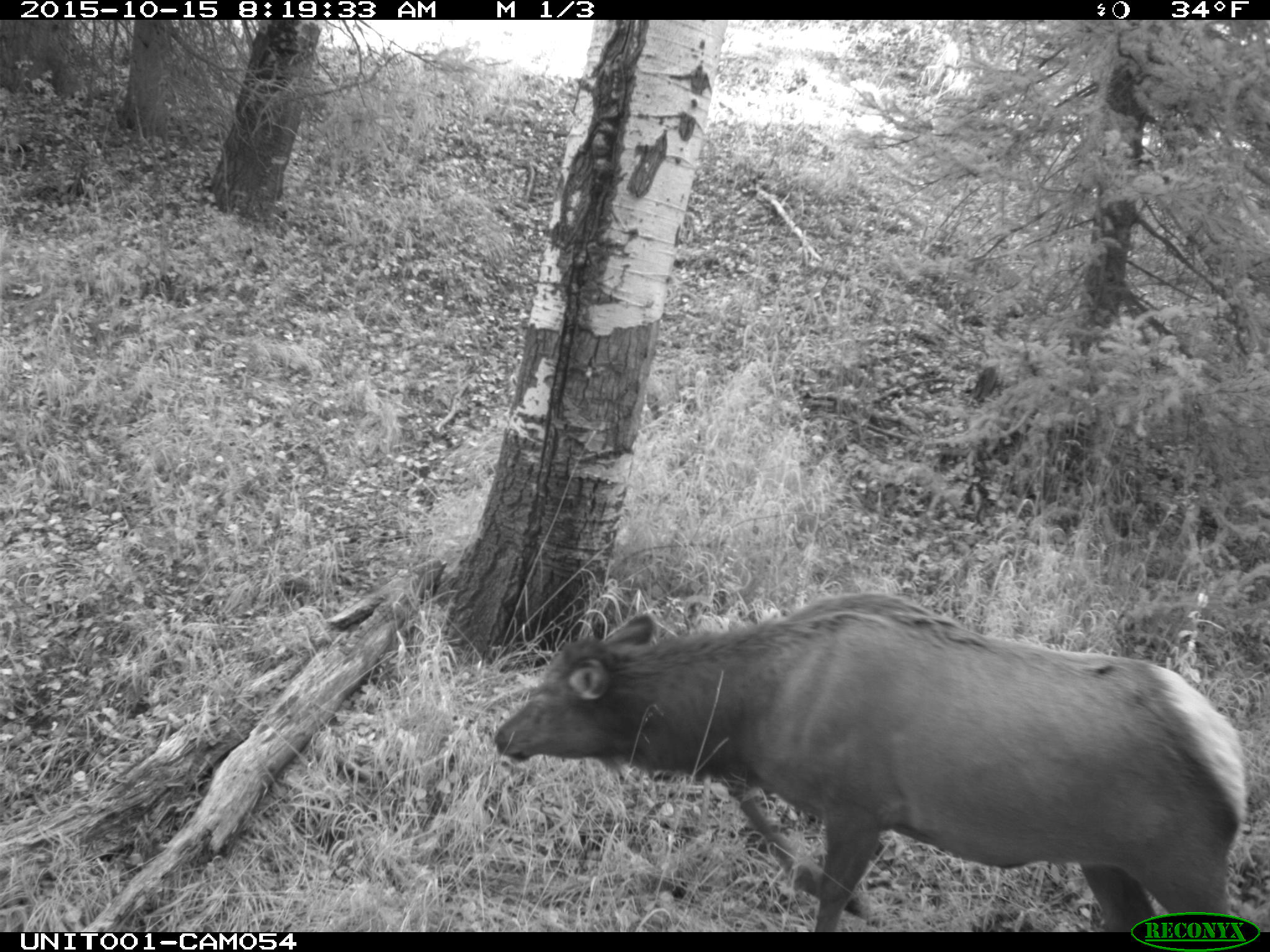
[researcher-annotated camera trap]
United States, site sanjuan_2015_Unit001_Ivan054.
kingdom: Animalia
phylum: Chordata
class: Mammalia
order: Artiodactyla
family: Cervidae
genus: Cervus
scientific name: Cervus elaphus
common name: red deer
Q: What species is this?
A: Cervus elaphus (red deer).